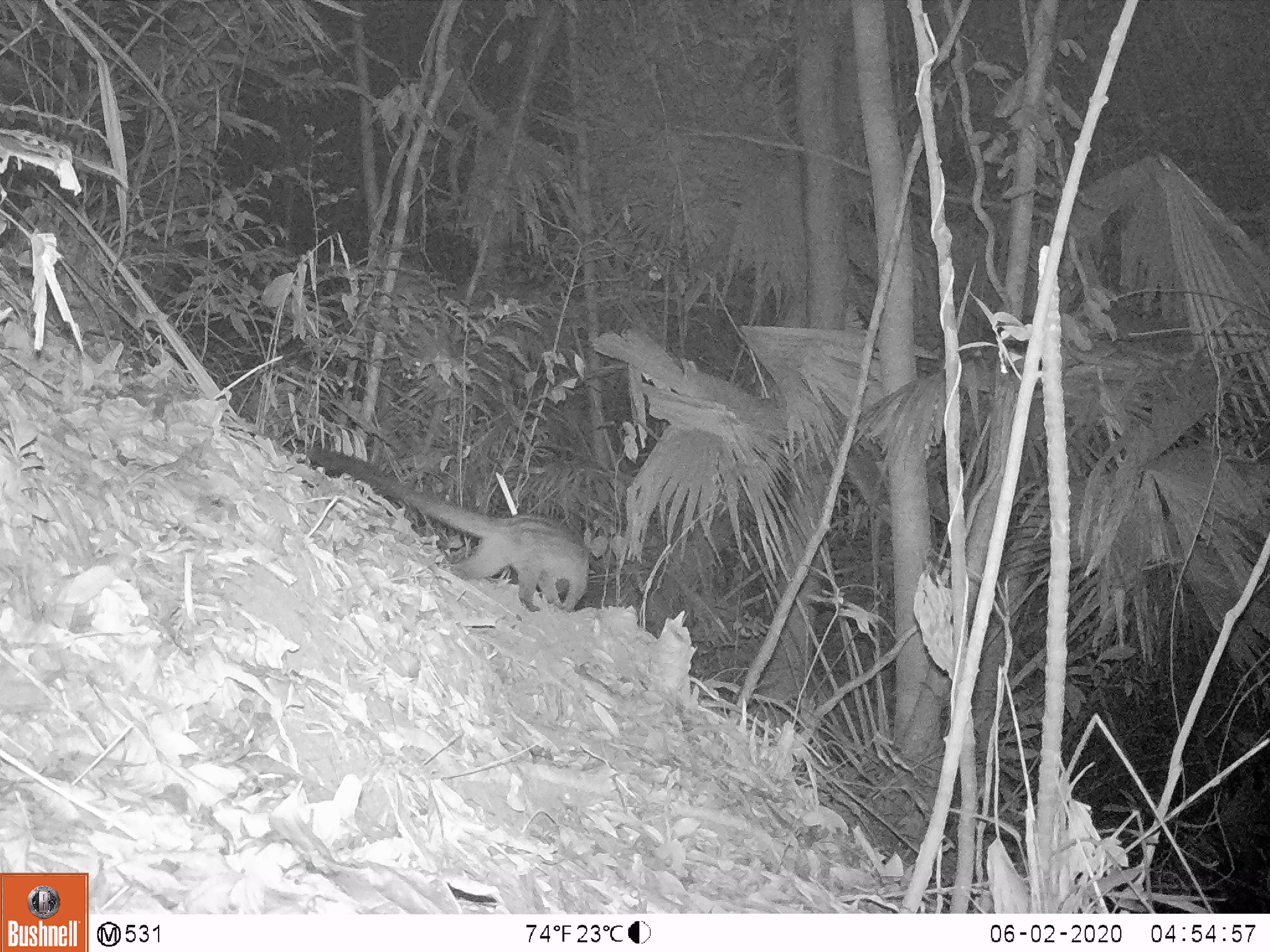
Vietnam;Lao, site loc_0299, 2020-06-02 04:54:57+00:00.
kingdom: Animalia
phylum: Chordata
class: Mammalia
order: Carnivora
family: Viverridae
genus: Paradoxurus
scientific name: Paradoxurus hermaphroditus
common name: common palm civet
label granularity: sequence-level